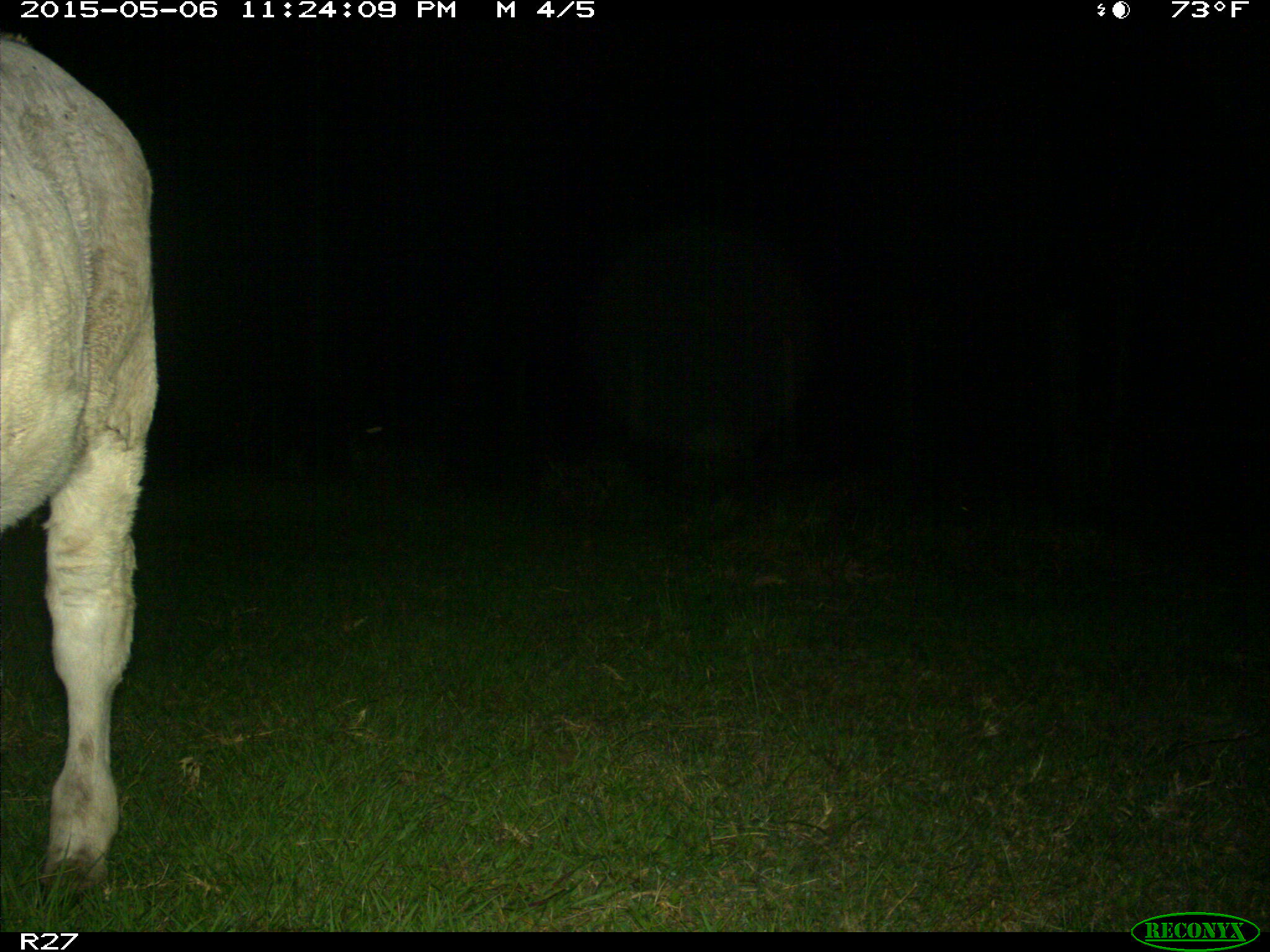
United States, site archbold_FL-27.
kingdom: Animalia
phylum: Chordata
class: Mammalia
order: Artiodactyla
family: Bovidae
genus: Bos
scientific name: Bos taurus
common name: domestic cow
Bos taurus (domestic cow).